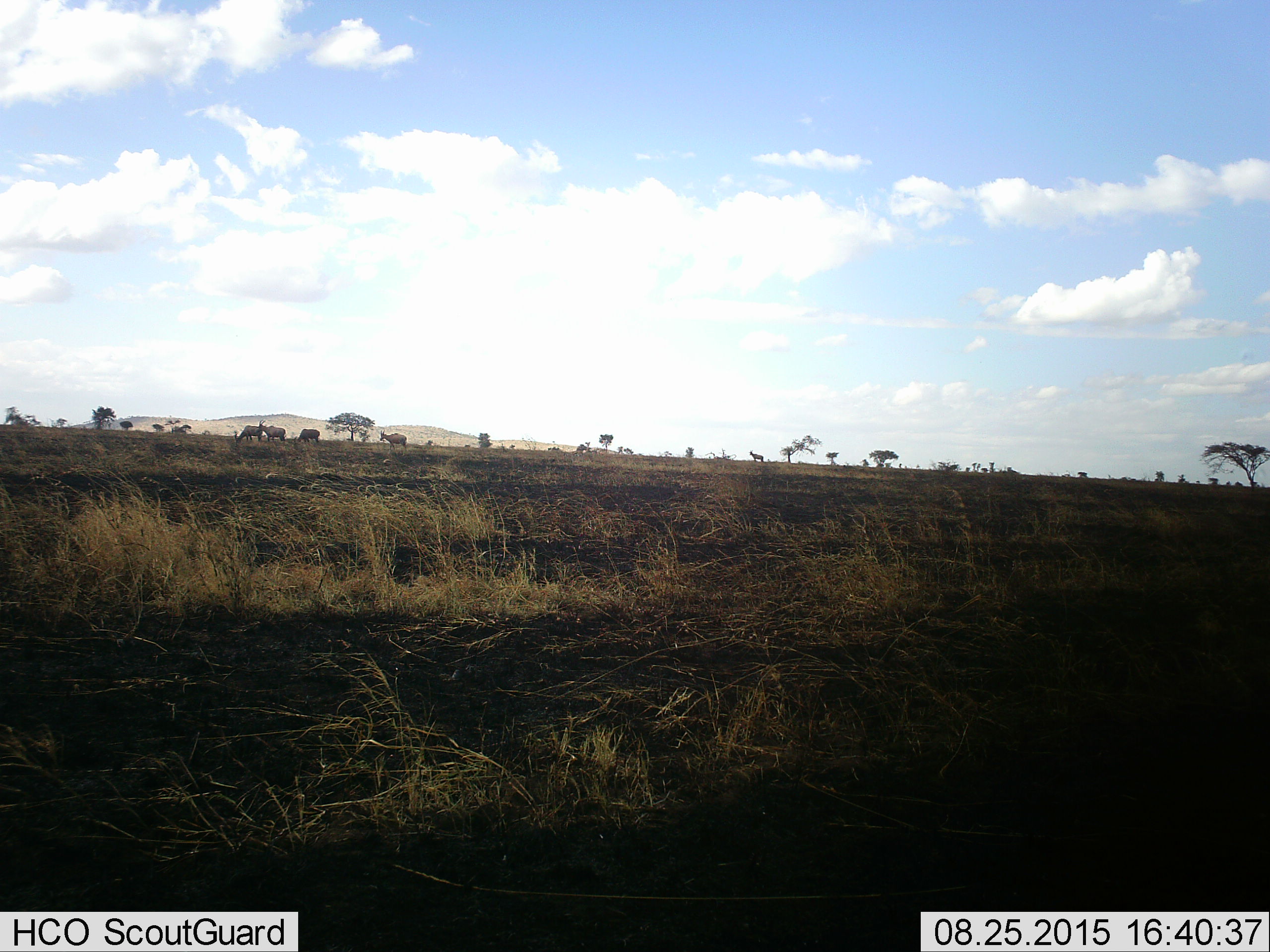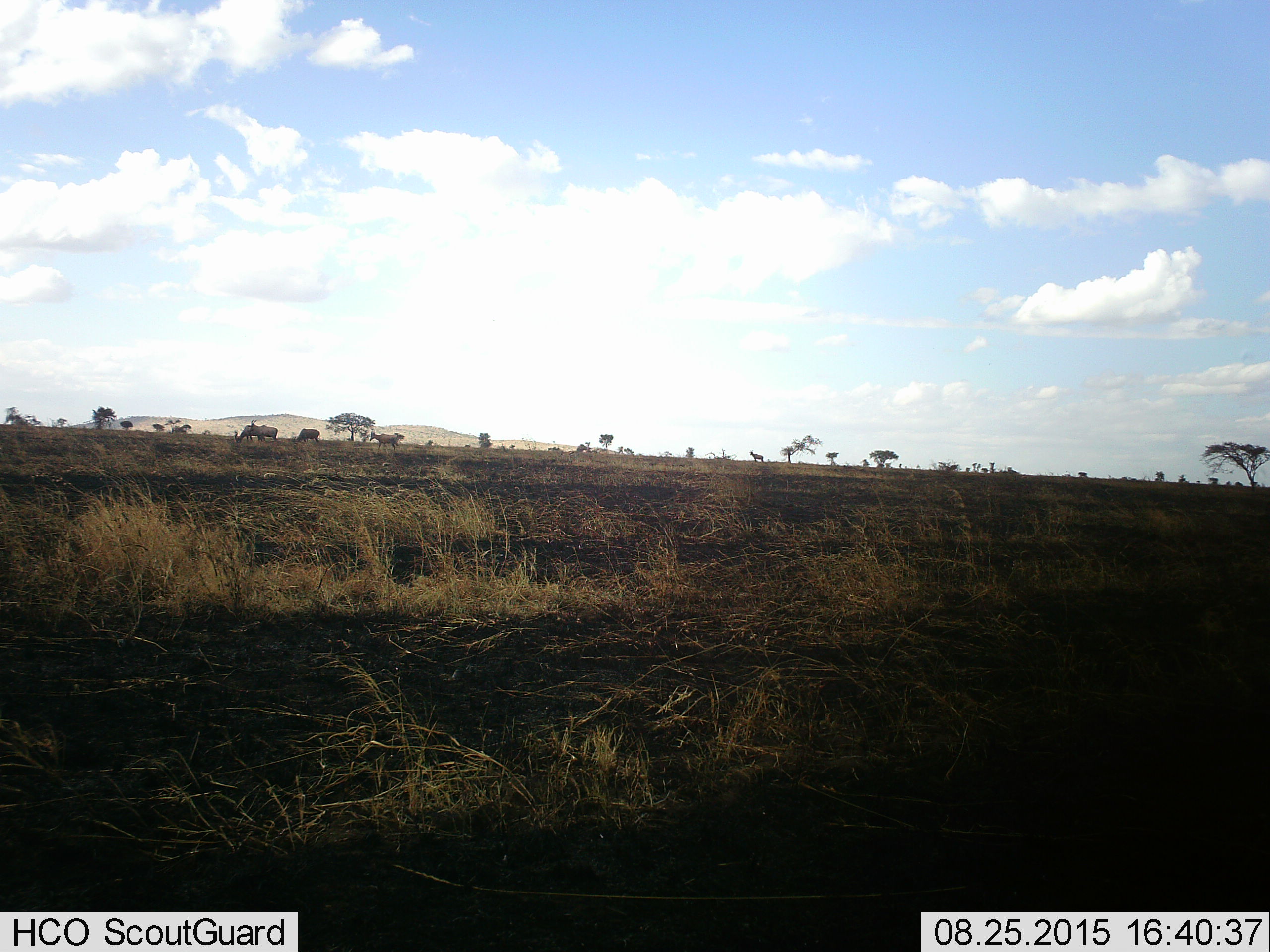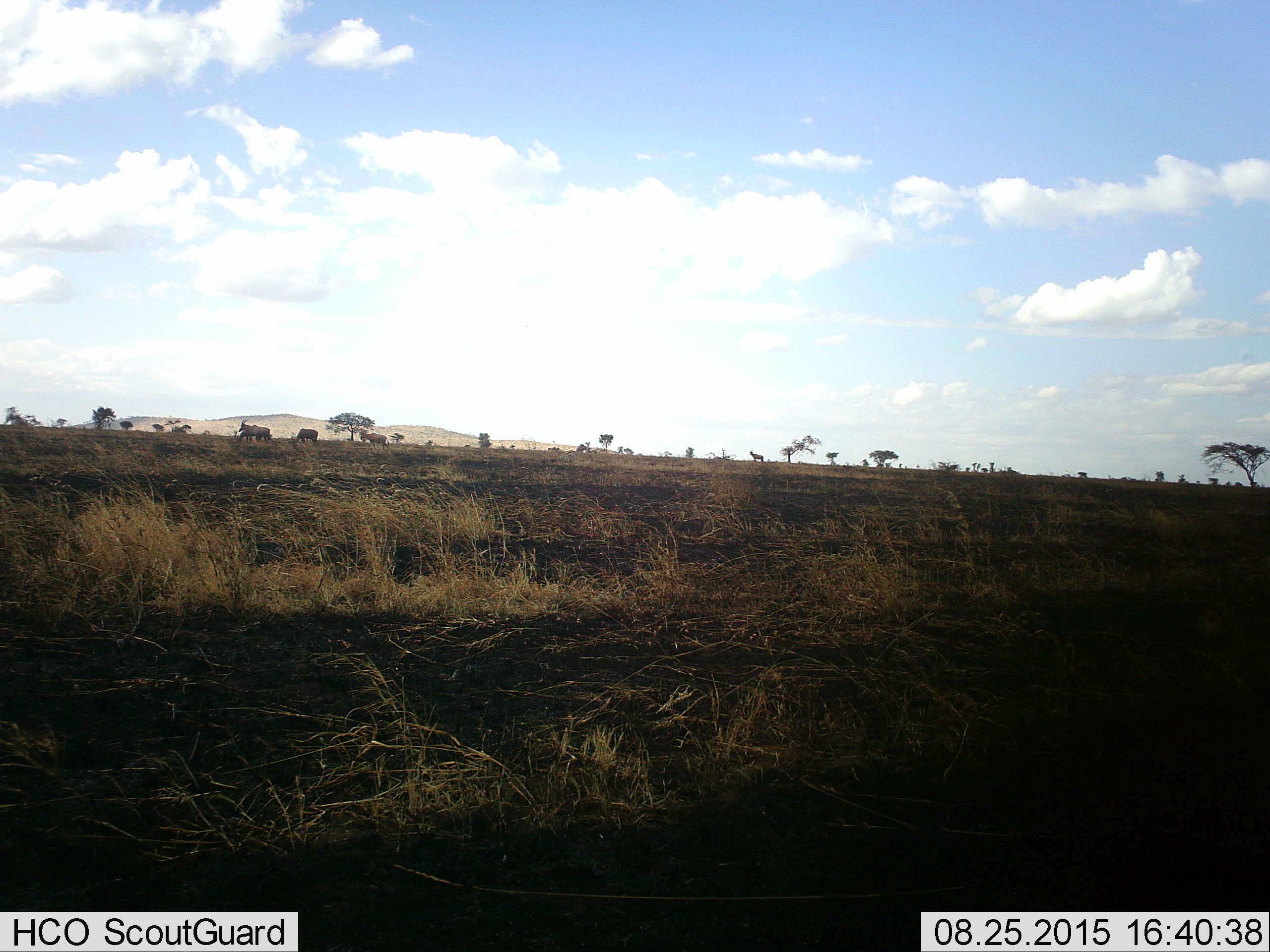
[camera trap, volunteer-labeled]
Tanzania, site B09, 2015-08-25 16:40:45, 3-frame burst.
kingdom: Animalia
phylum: Chordata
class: Mammalia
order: Artiodactyla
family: Bovidae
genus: Damaliscus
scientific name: Damaliscus lunatus jimela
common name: topi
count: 5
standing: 60%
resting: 0%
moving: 80%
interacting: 0%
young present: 0%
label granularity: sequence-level